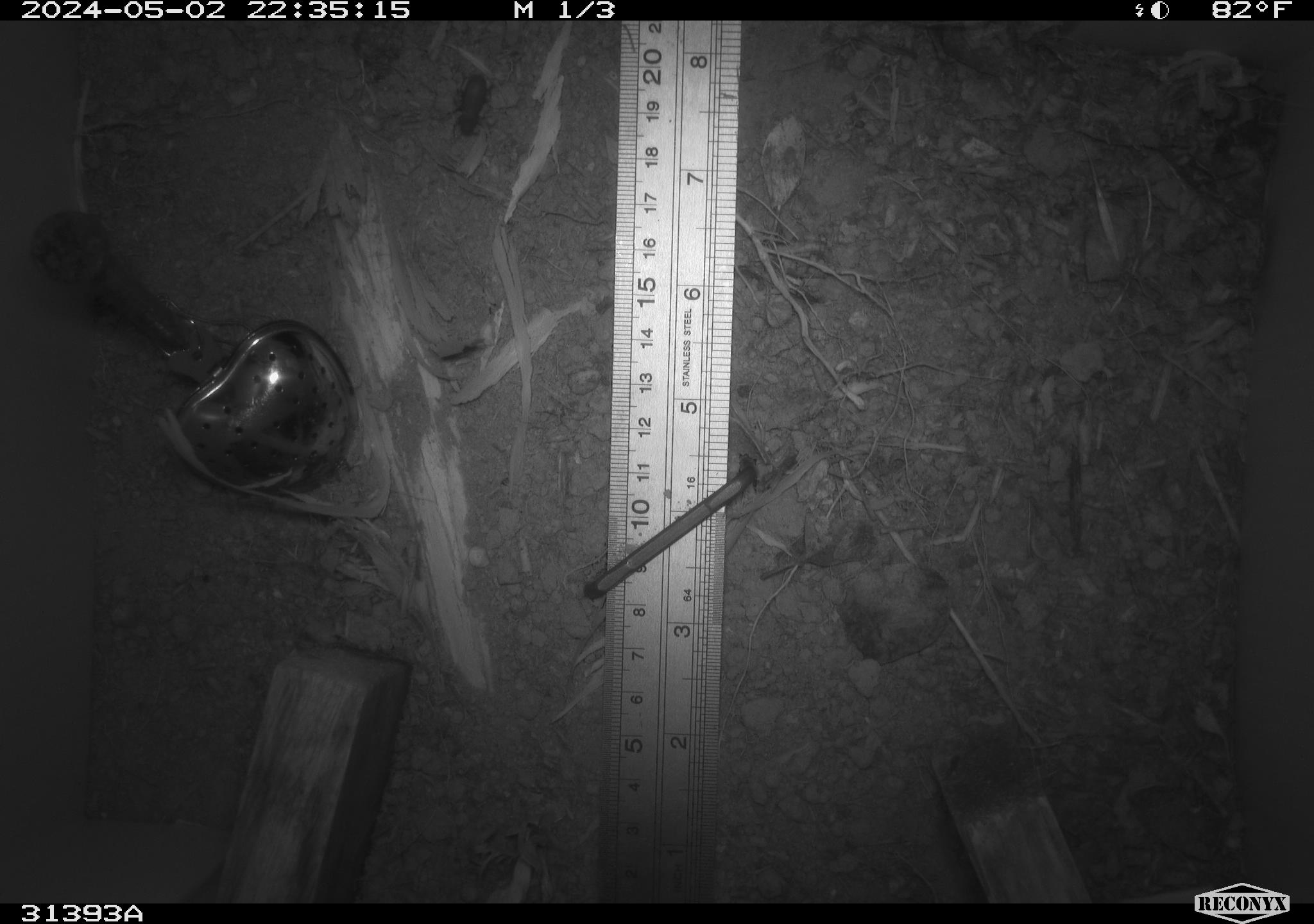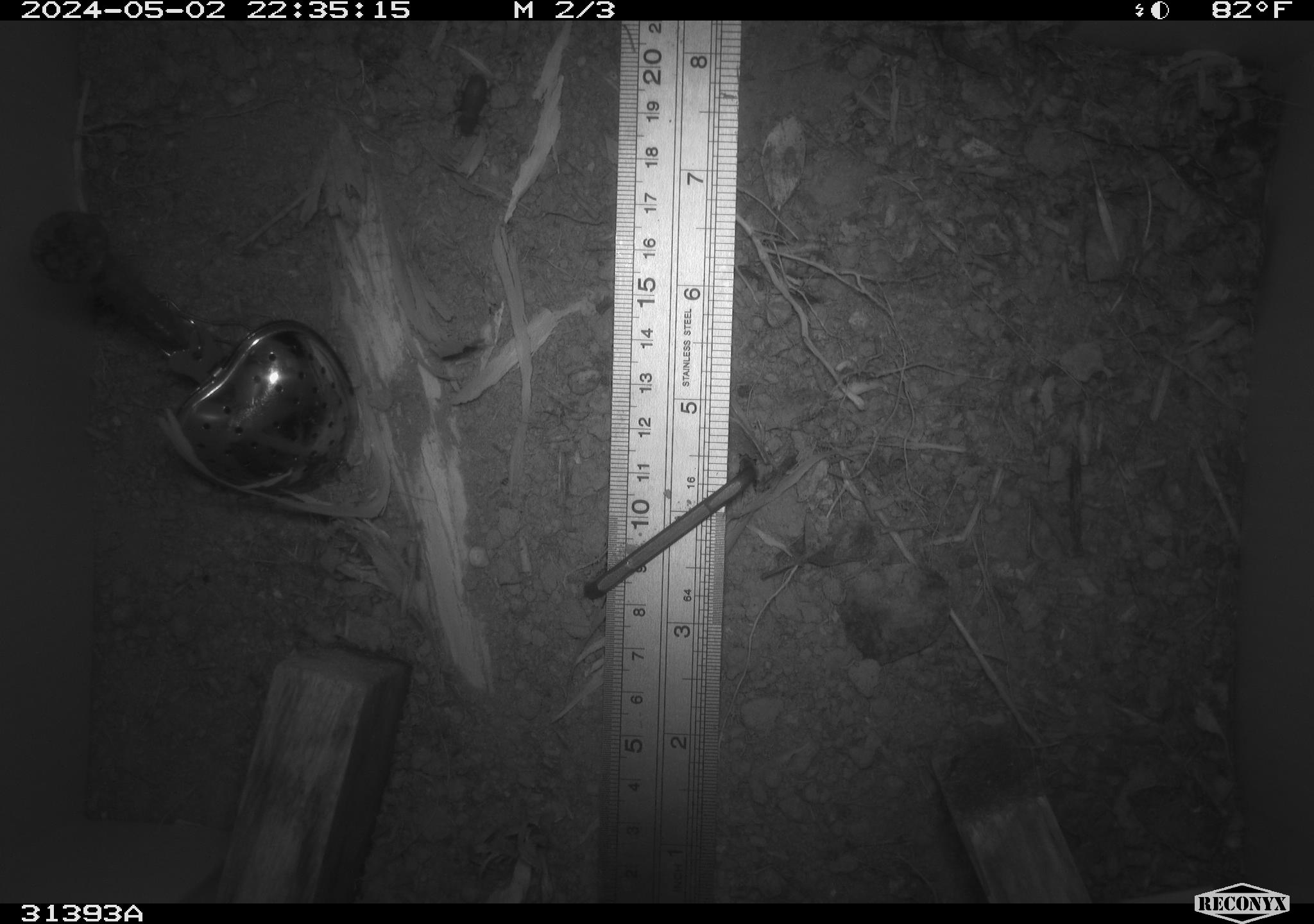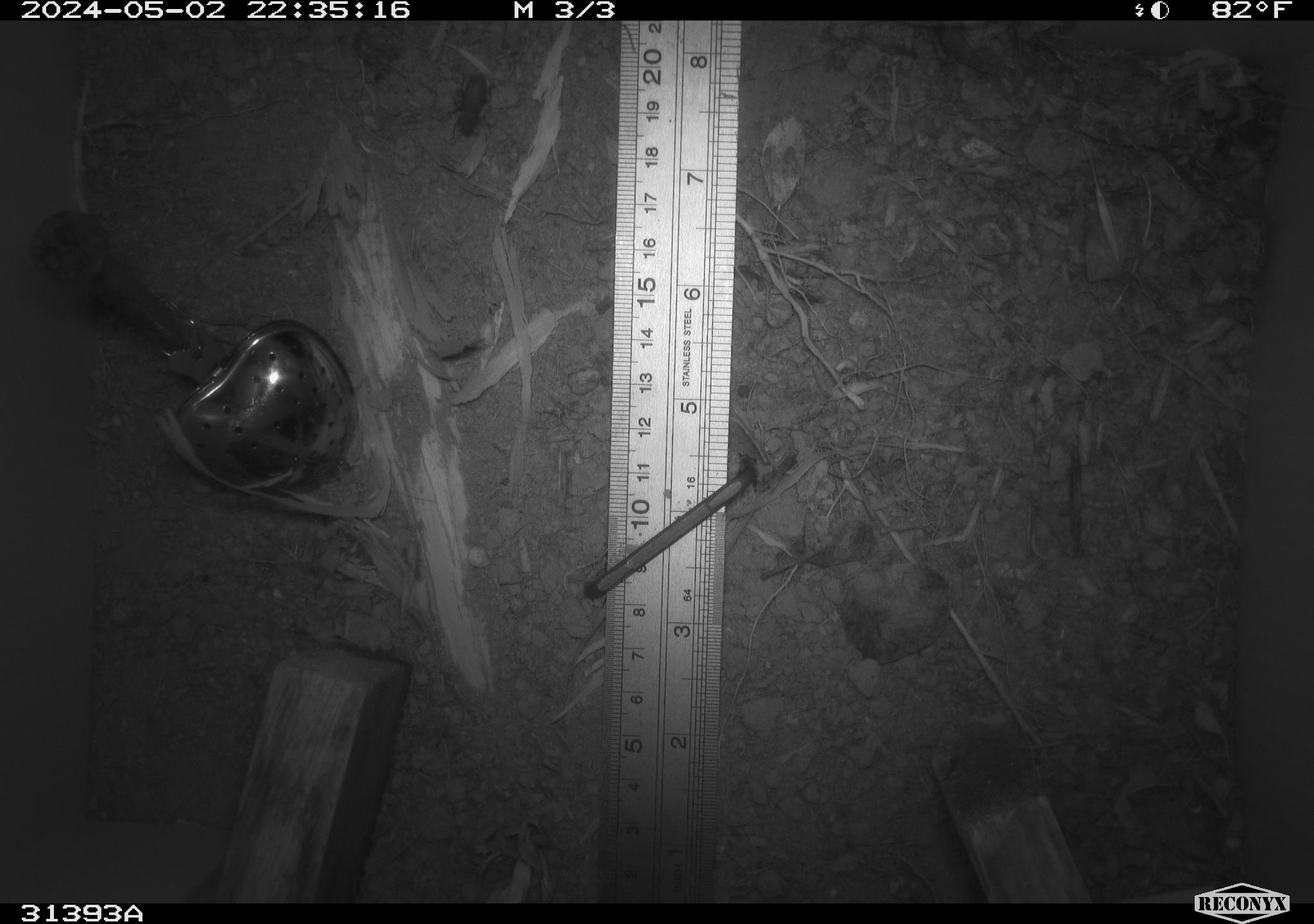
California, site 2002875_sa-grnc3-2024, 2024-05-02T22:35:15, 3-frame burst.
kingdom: Animalia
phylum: Arthropoda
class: Insecta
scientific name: Insecta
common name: insect